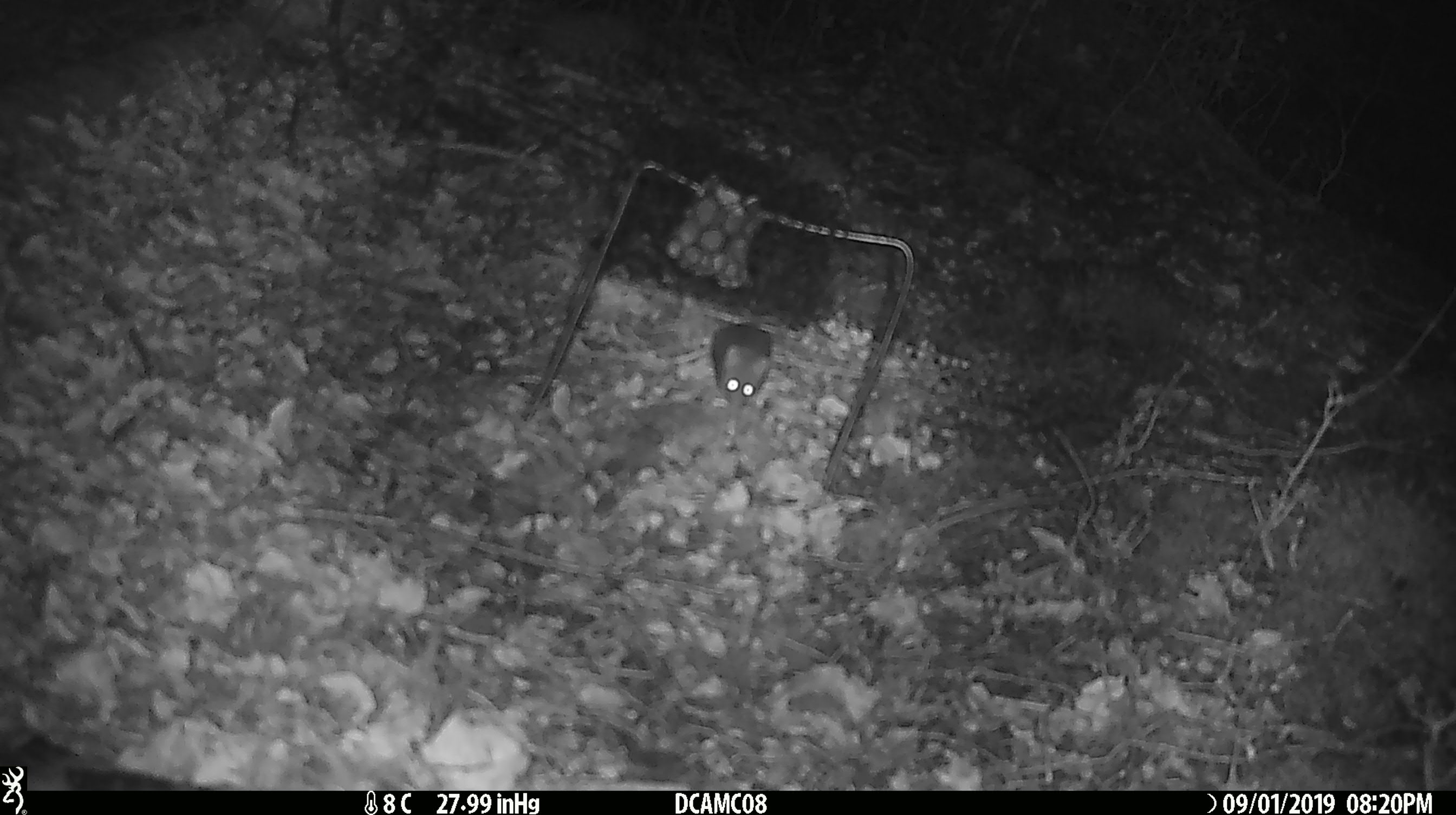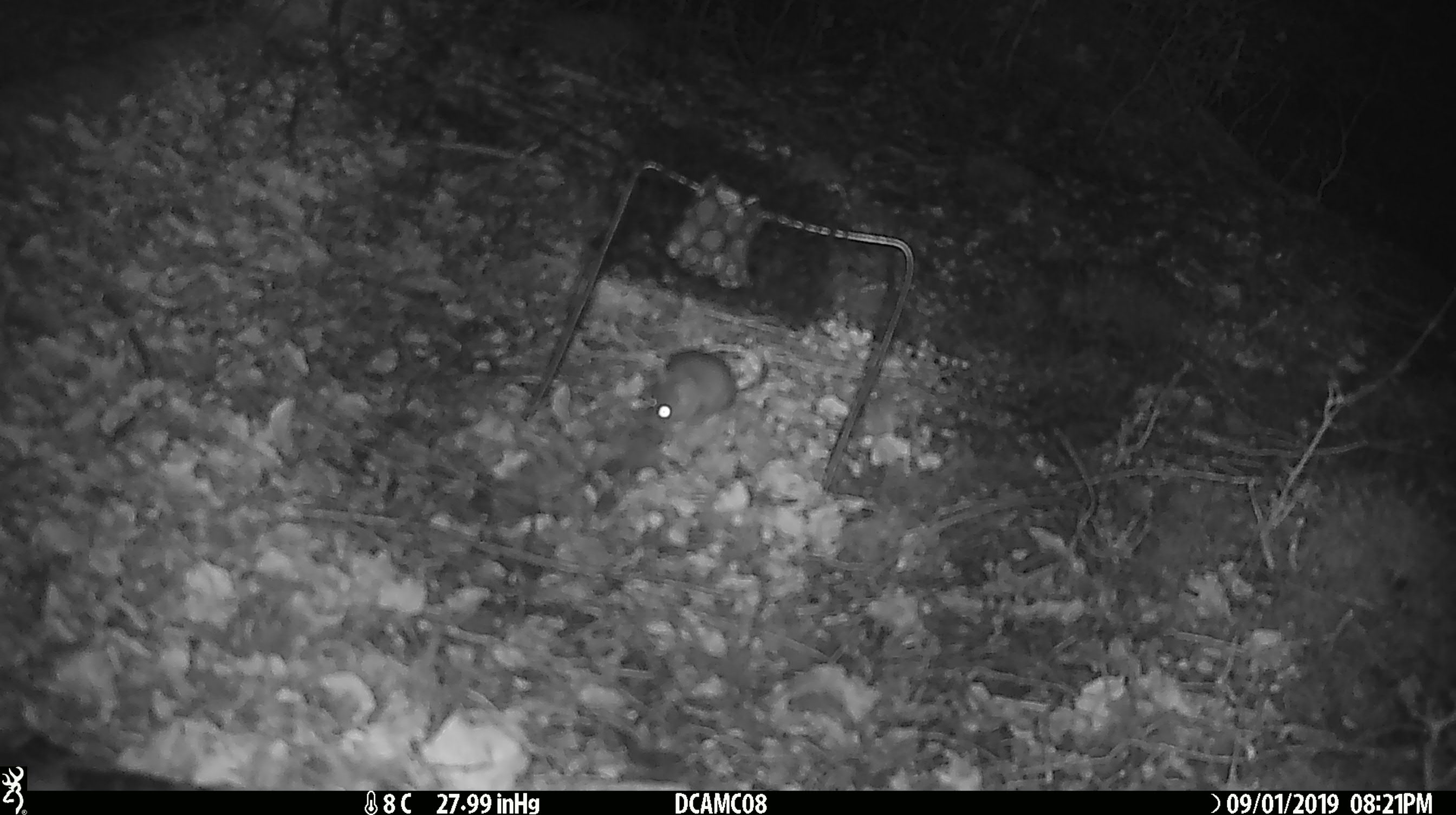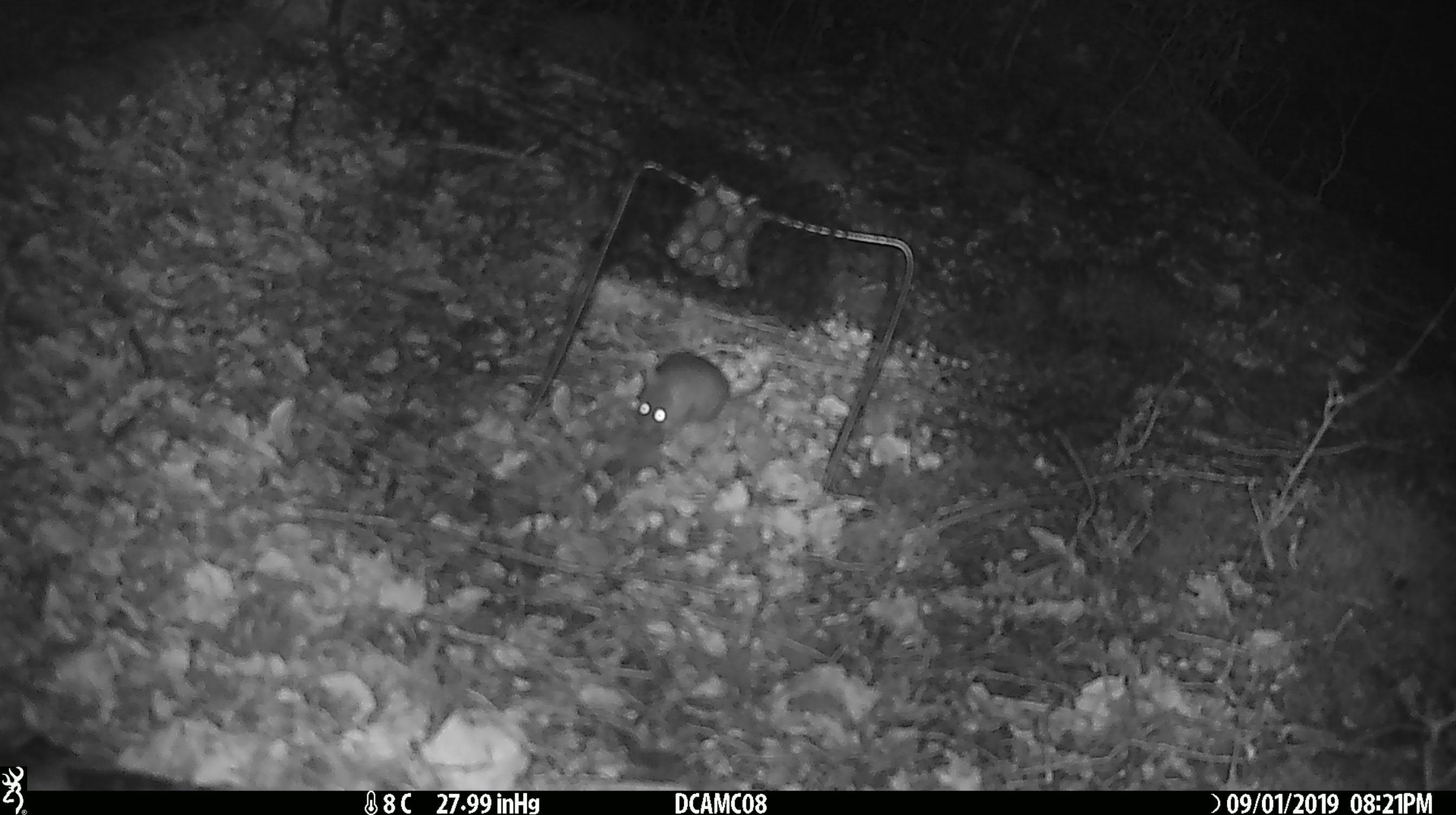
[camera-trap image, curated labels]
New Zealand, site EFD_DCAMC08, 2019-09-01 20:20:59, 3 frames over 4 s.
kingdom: Animalia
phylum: Chordata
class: Mammalia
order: Rodentia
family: Muridae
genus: Mus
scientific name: Mus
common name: mouse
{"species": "mouse (Mus)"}